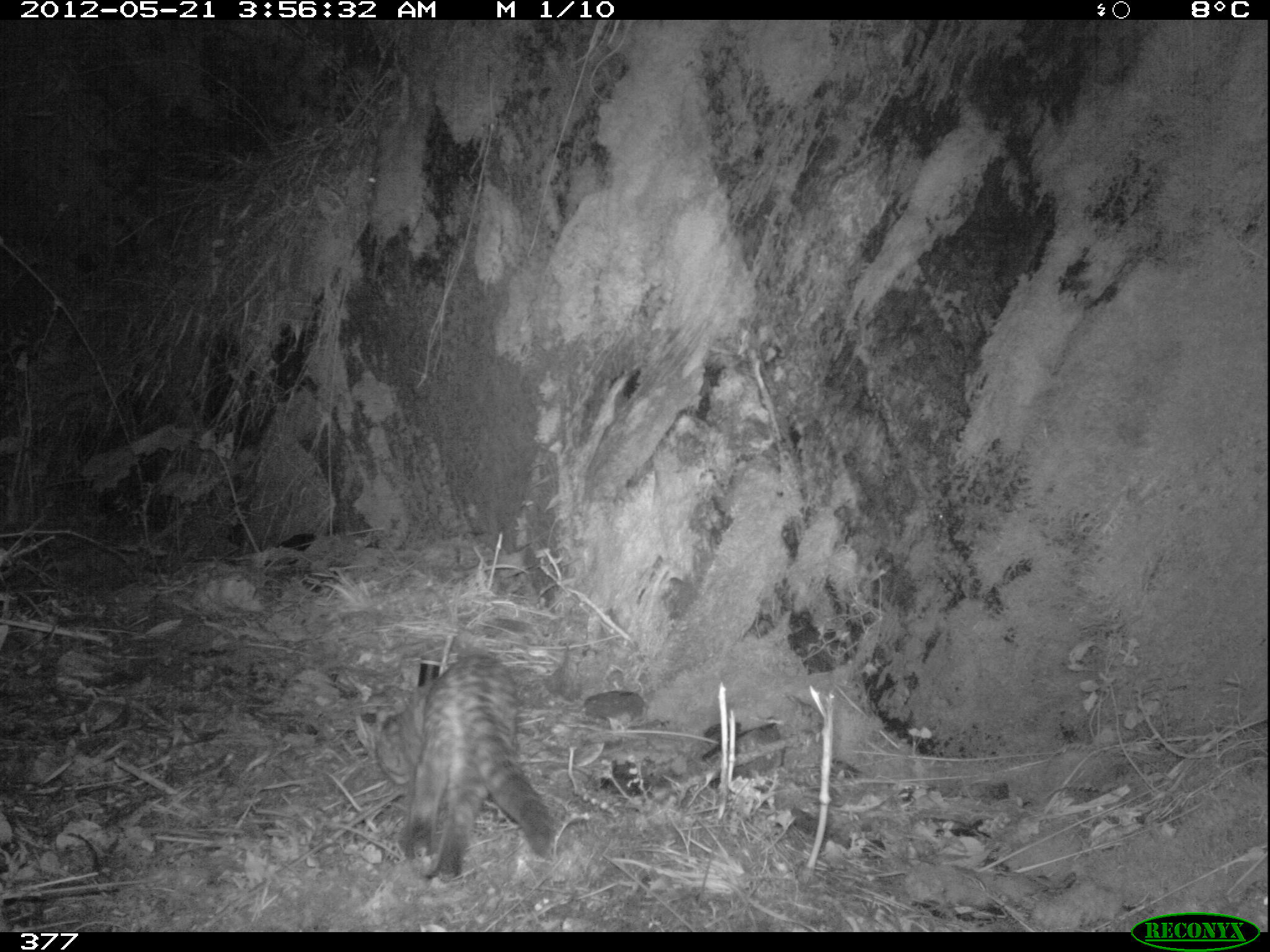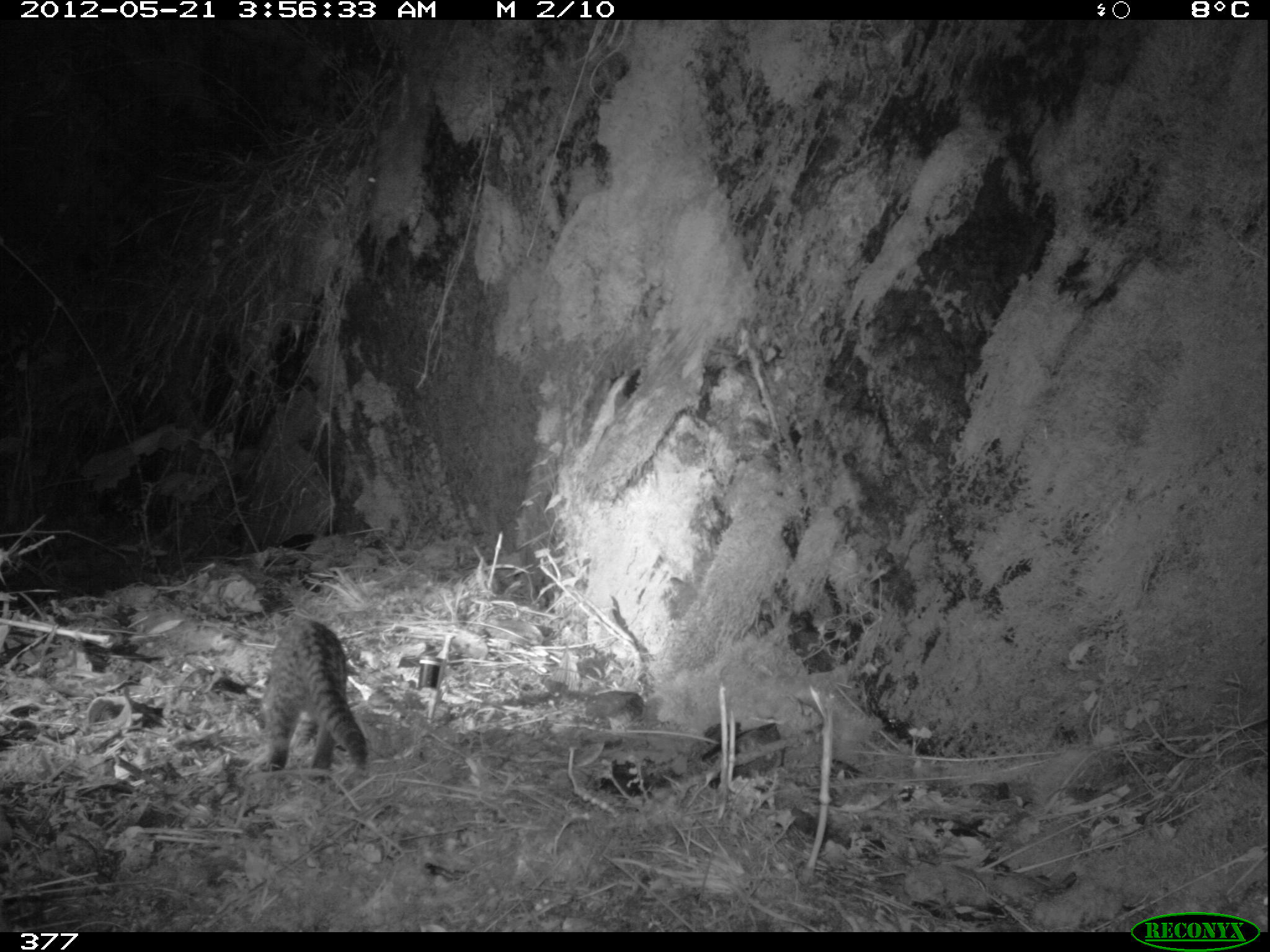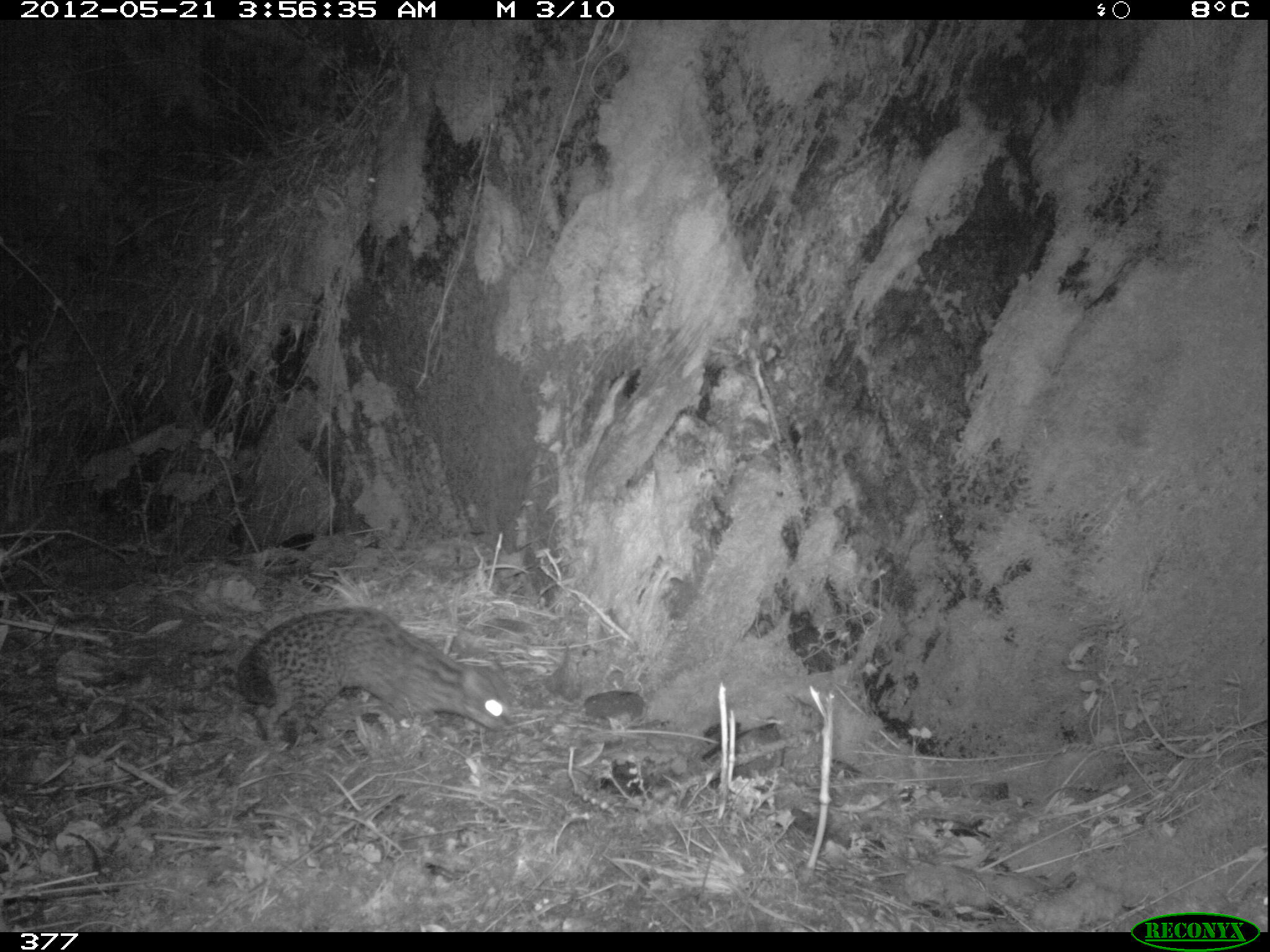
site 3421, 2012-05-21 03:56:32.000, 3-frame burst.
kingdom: Animalia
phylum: Chordata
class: Mammalia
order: Carnivora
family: Felidae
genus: Leopardus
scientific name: Leopardus tigrinus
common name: northern tigrina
Leopardus tigrinus (northern tigrina).